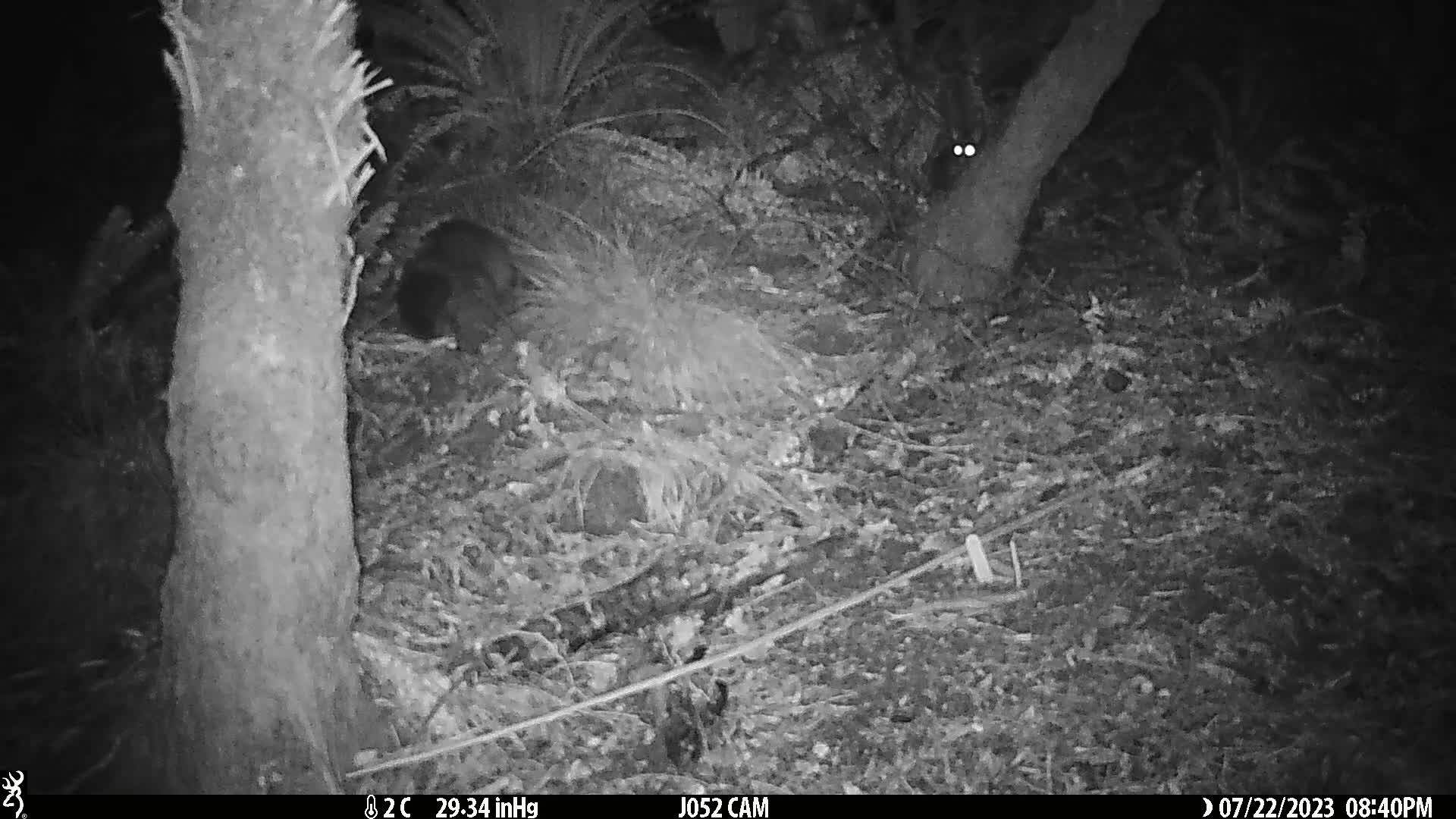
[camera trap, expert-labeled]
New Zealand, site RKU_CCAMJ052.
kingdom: Animalia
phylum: Chordata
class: Mammalia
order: Diprotodontia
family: Phalangeridae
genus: Trichosurus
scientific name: Trichosurus vulpecula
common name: common brushtail possum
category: possum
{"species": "possum (common brushtail possum) (Trichosurus vulpecula)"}